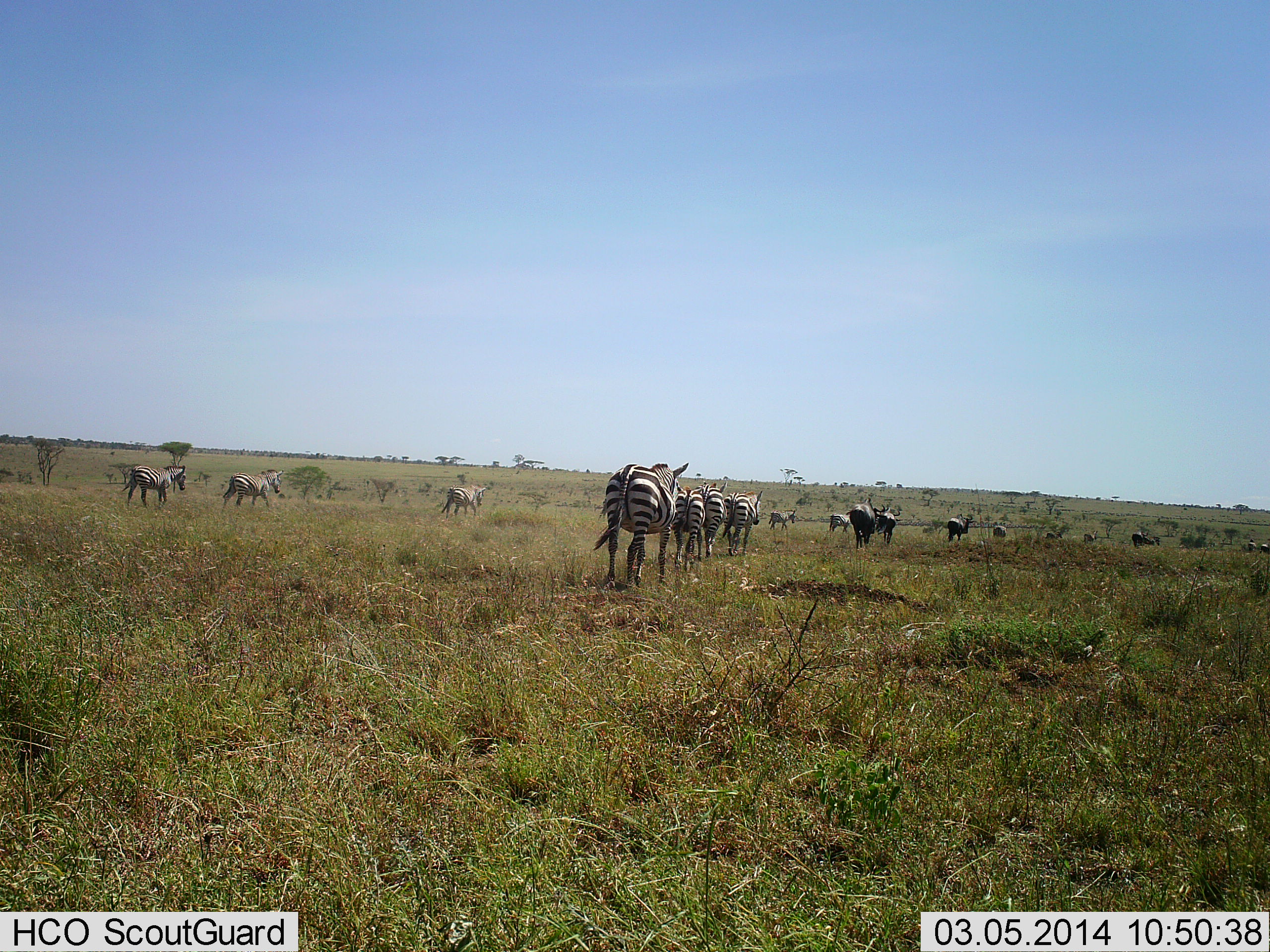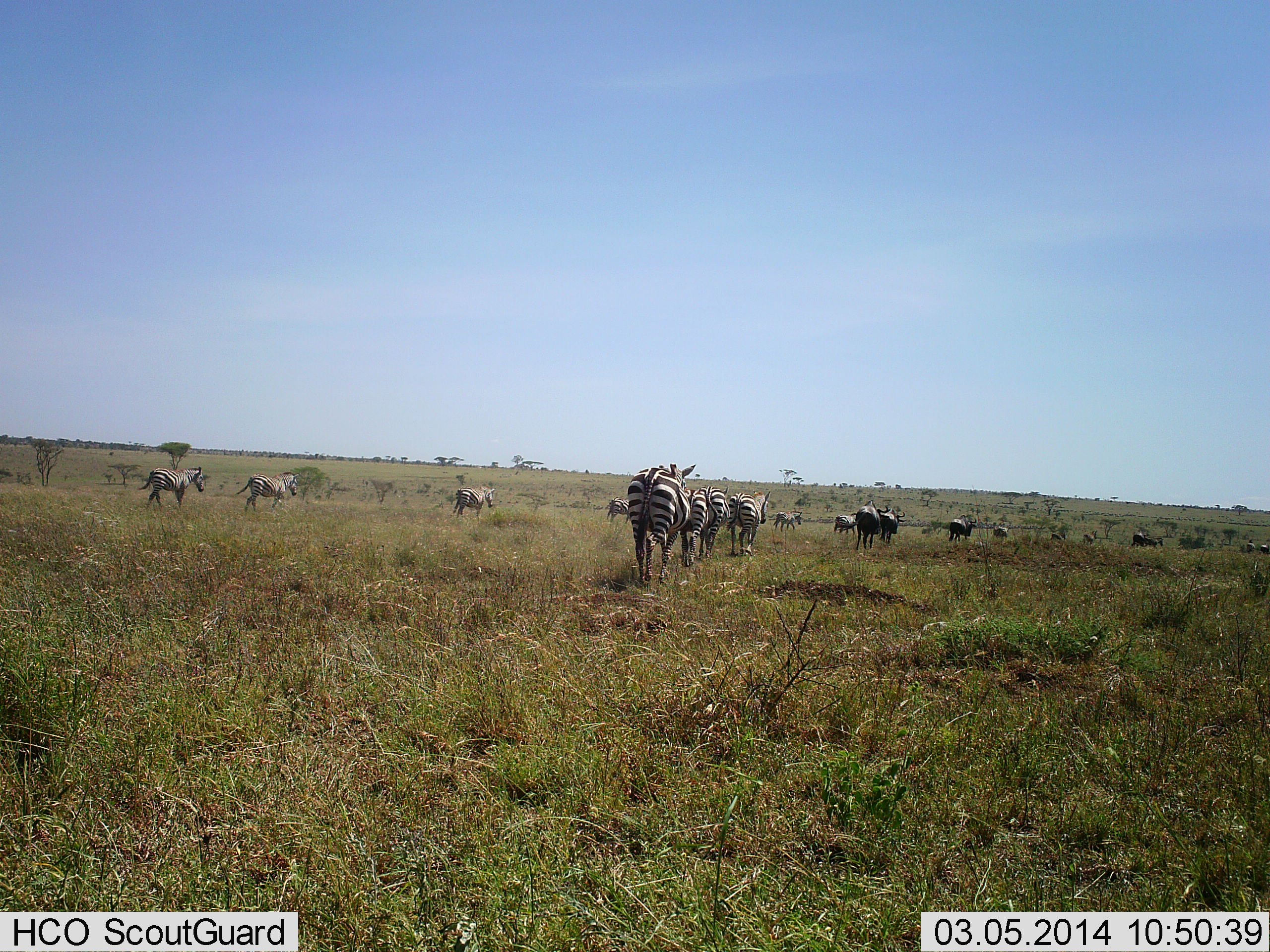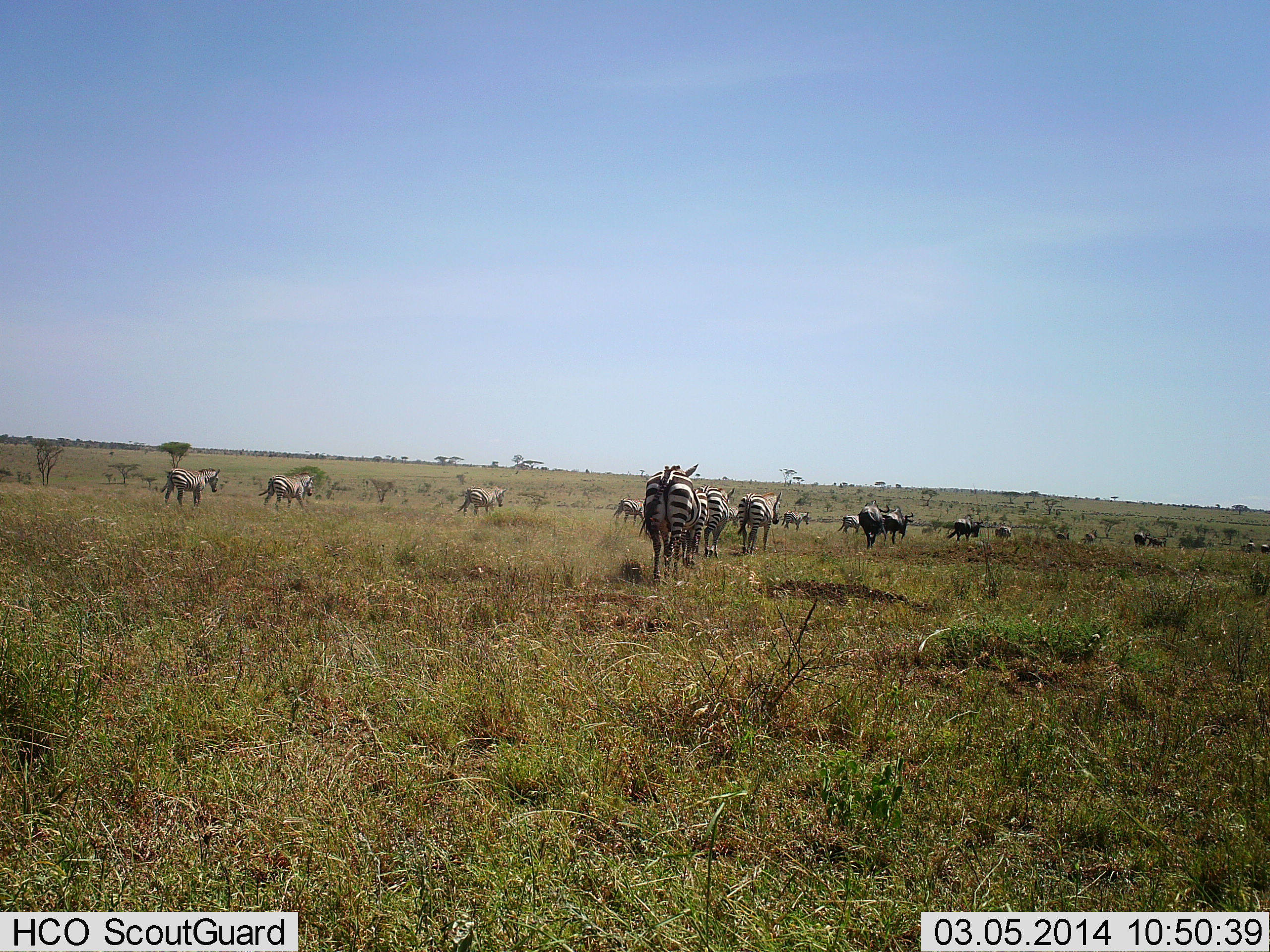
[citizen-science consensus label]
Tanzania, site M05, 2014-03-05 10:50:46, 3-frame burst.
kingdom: Animalia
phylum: Chordata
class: Mammalia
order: Perissodactyla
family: Equidae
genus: Equus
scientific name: Equus quagga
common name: plains zebra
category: zebra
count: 11-50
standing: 11%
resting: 0%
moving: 100%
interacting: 0%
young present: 0%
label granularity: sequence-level